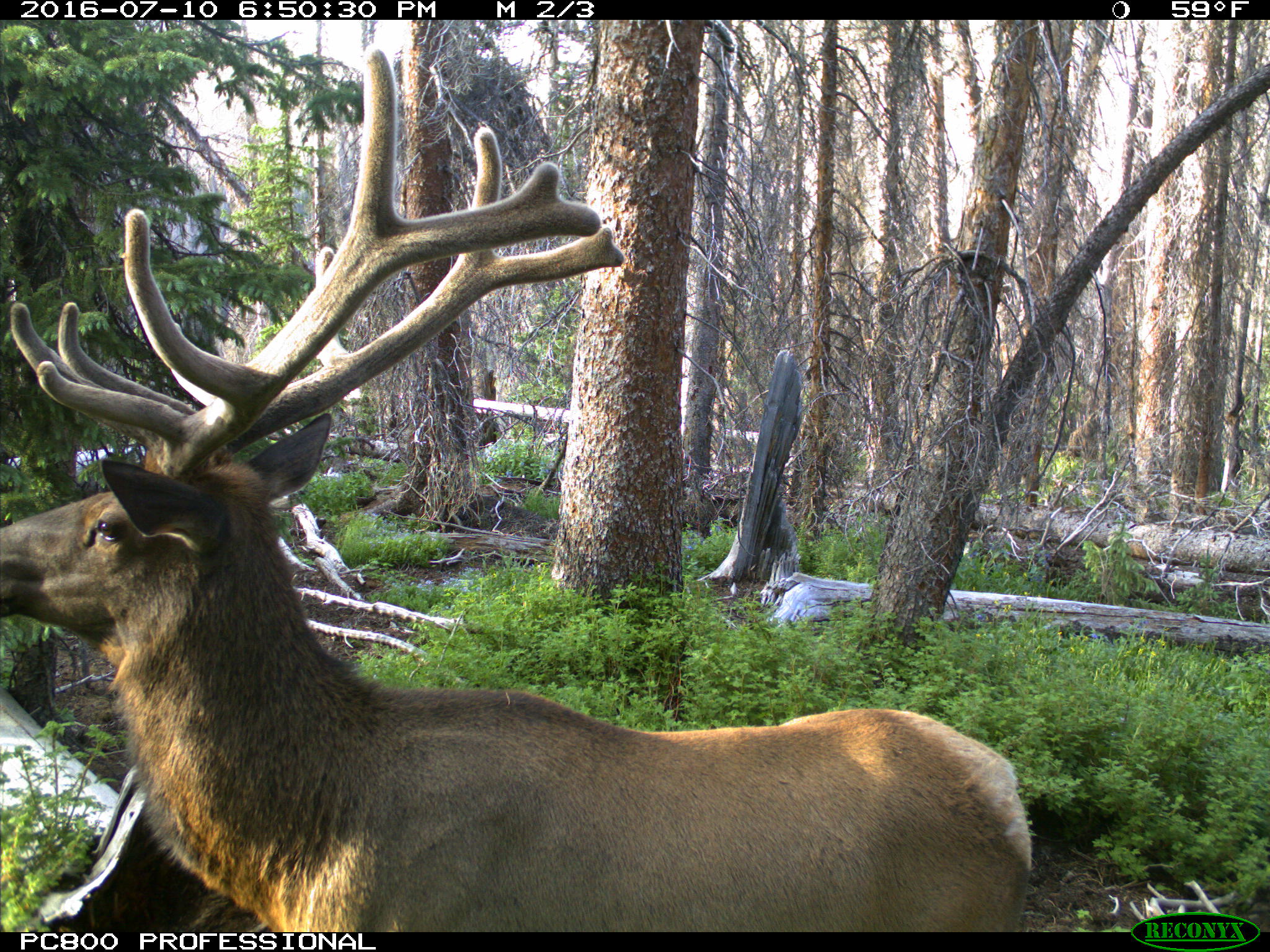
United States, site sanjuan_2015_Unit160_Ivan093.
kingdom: Animalia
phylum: Chordata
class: Mammalia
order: Artiodactyla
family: Cervidae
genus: Cervus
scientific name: Cervus elaphus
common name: red deer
Cervus elaphus (red deer).